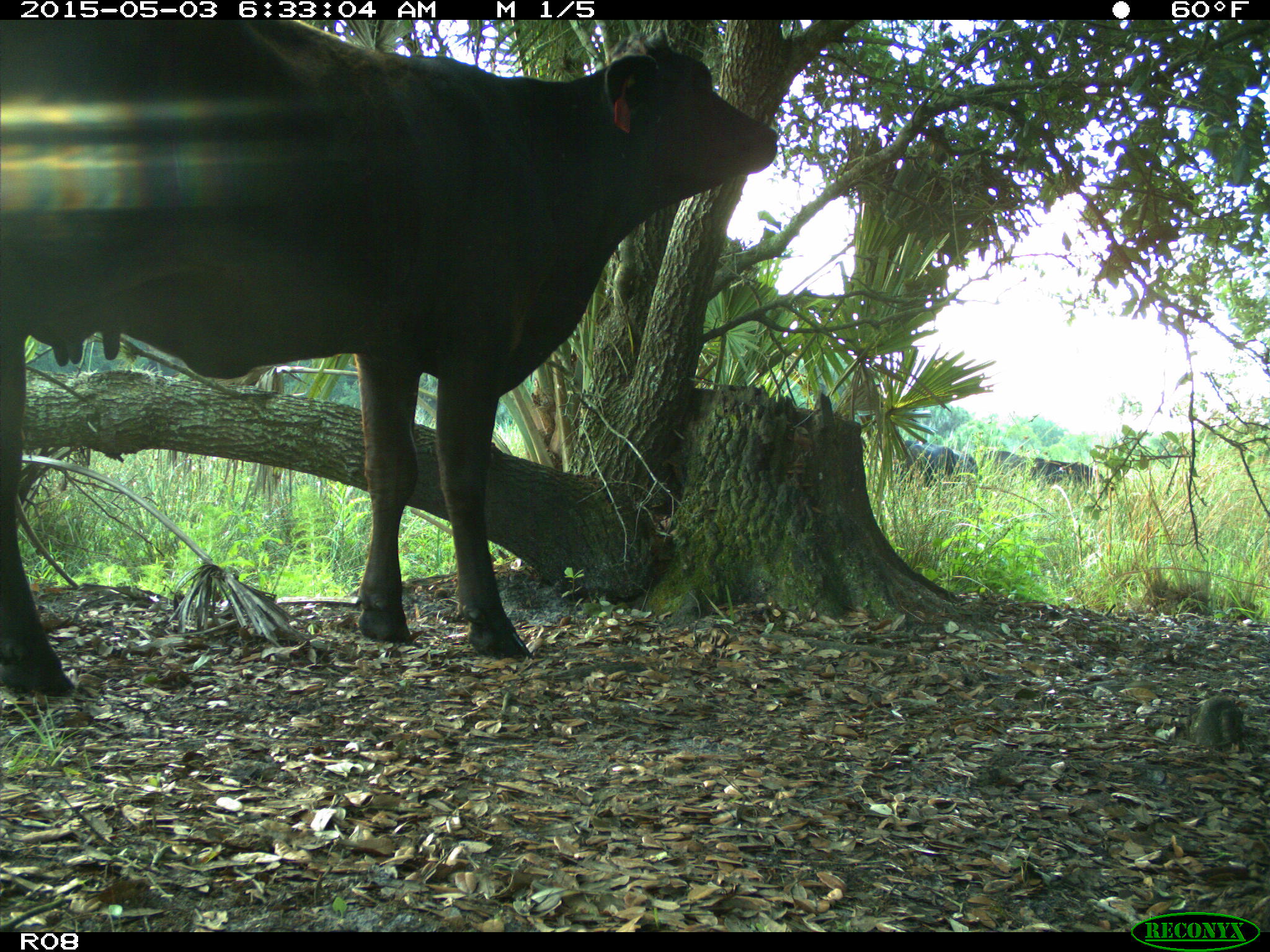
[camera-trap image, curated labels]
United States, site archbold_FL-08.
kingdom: Animalia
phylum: Chordata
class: Mammalia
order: Artiodactyla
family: Bovidae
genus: Bos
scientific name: Bos taurus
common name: domestic cow